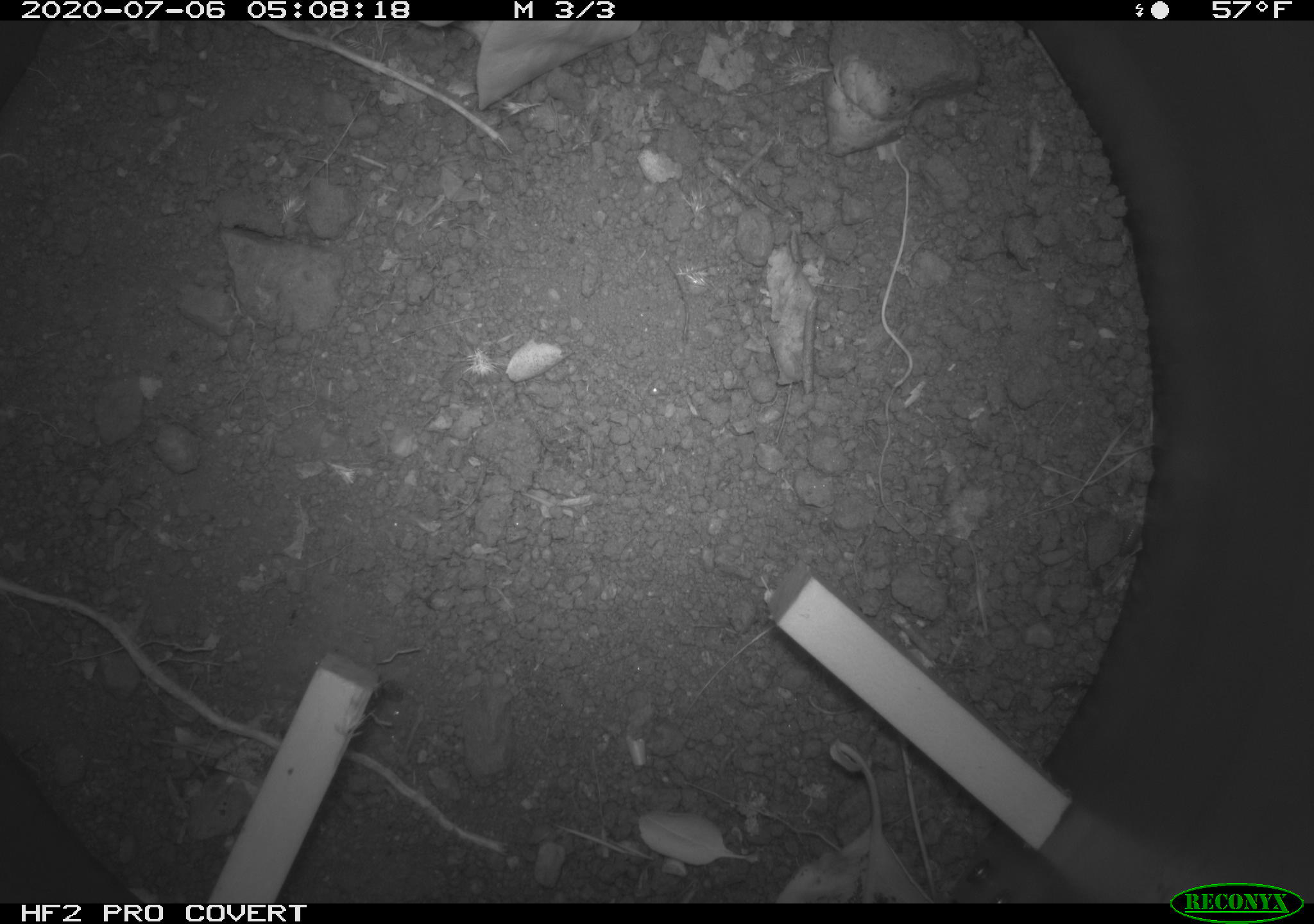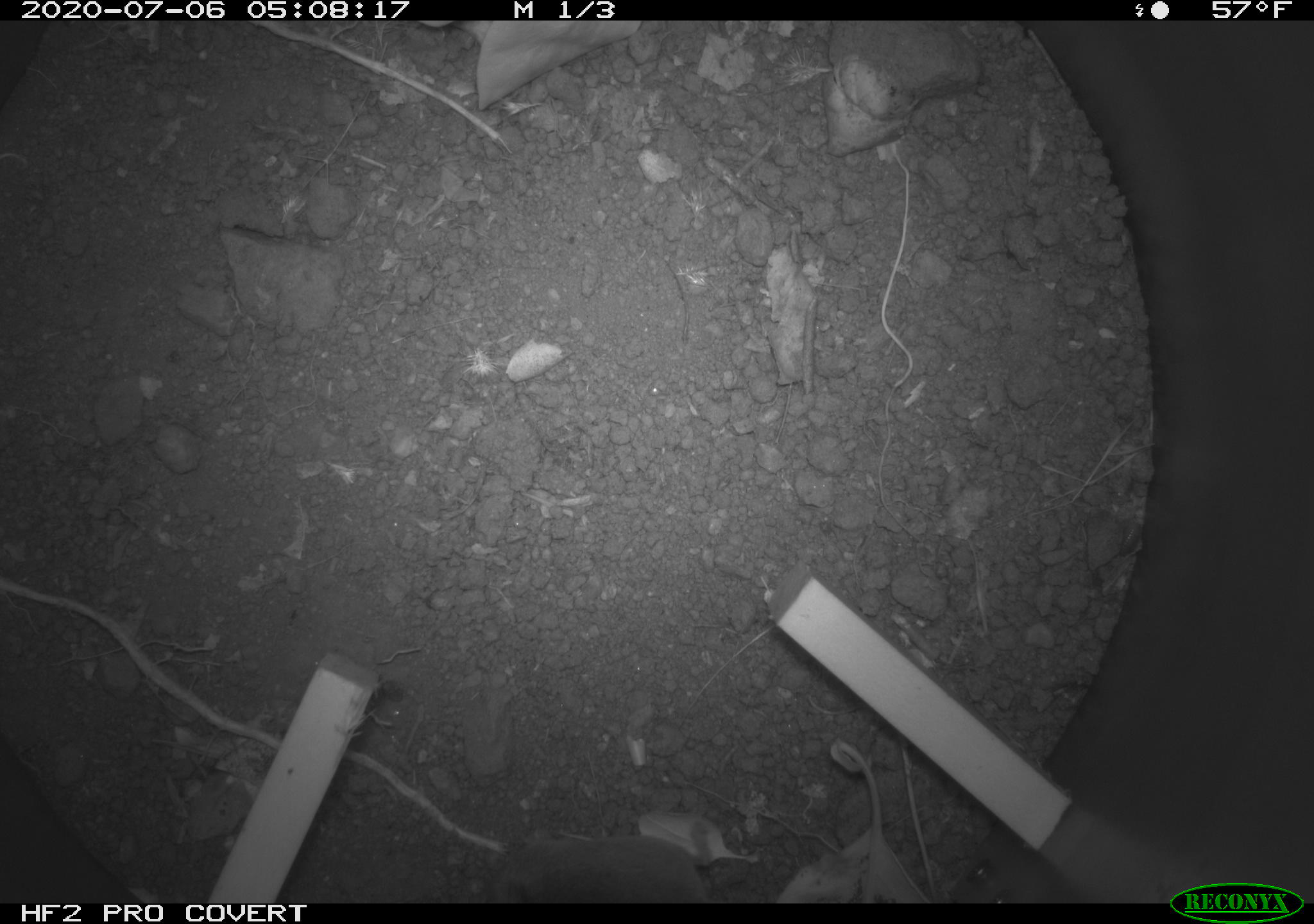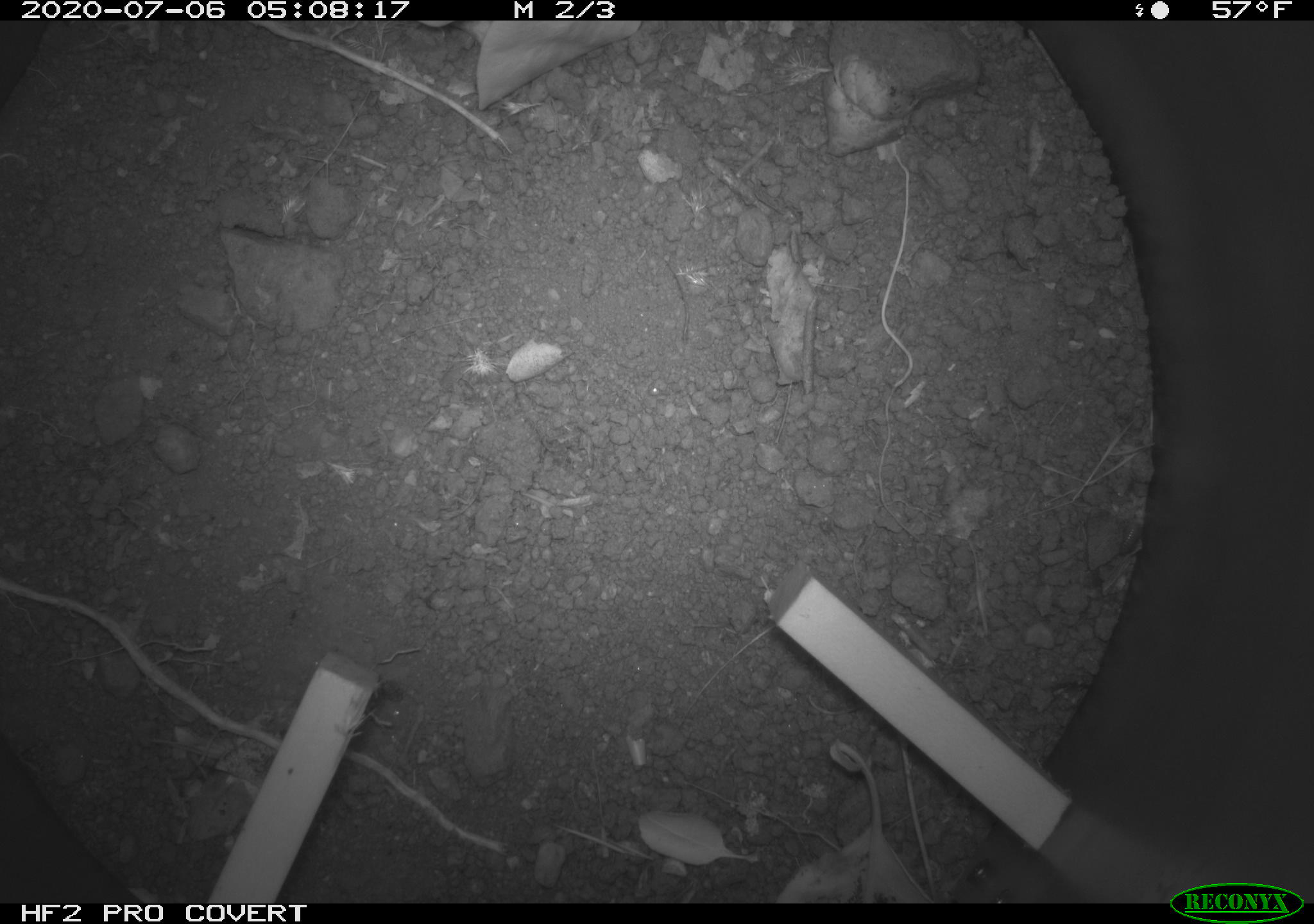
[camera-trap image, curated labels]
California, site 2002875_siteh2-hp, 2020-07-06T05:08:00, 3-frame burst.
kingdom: Animalia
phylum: Chordata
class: Mammalia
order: Rodentia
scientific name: Rodentia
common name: rodent